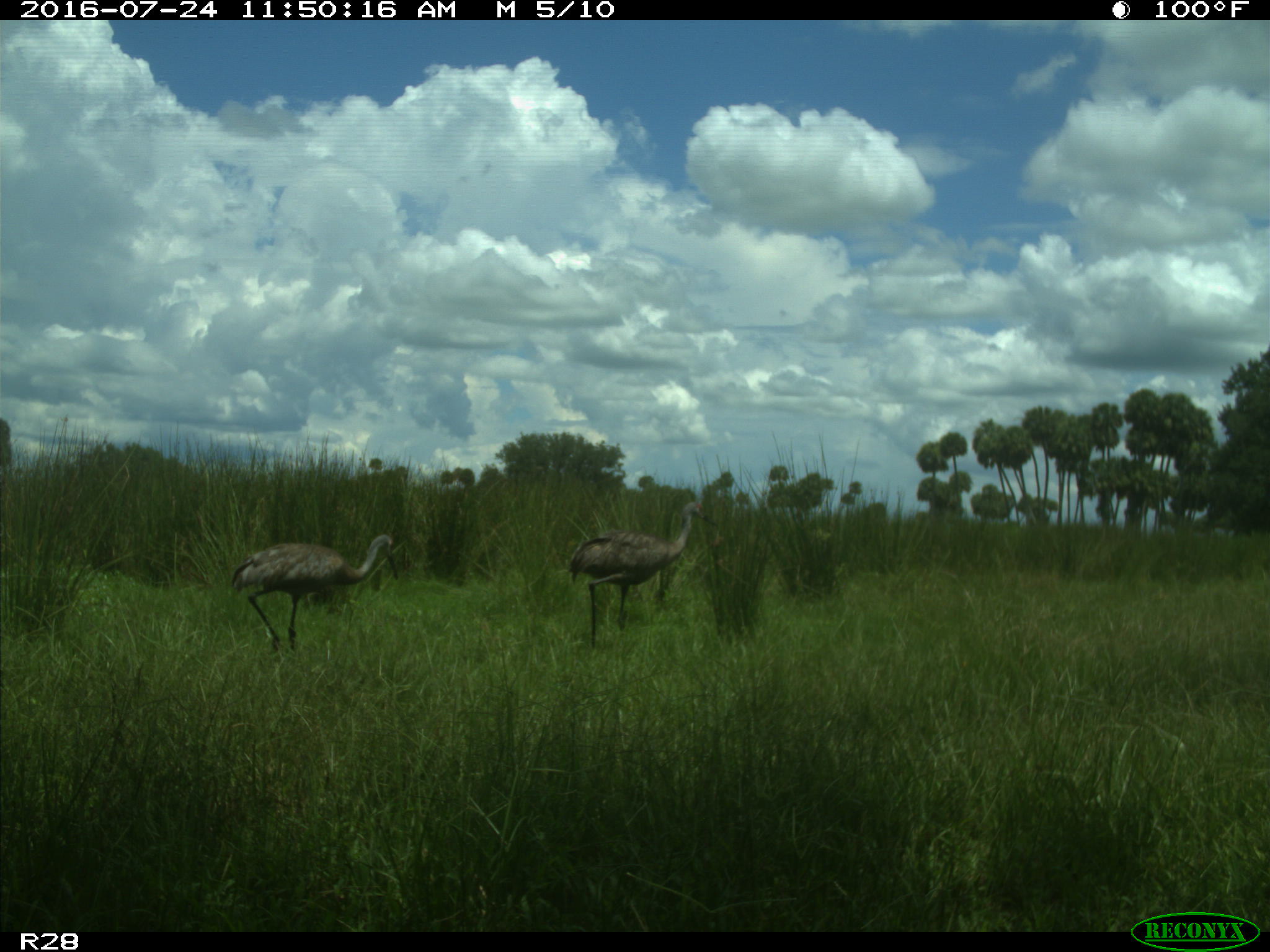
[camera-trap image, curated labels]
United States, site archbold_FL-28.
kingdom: Animalia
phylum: Chordata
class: Aves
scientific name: Aves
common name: birds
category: unidentified bird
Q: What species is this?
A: Unidentified bird (birds) (Aves).